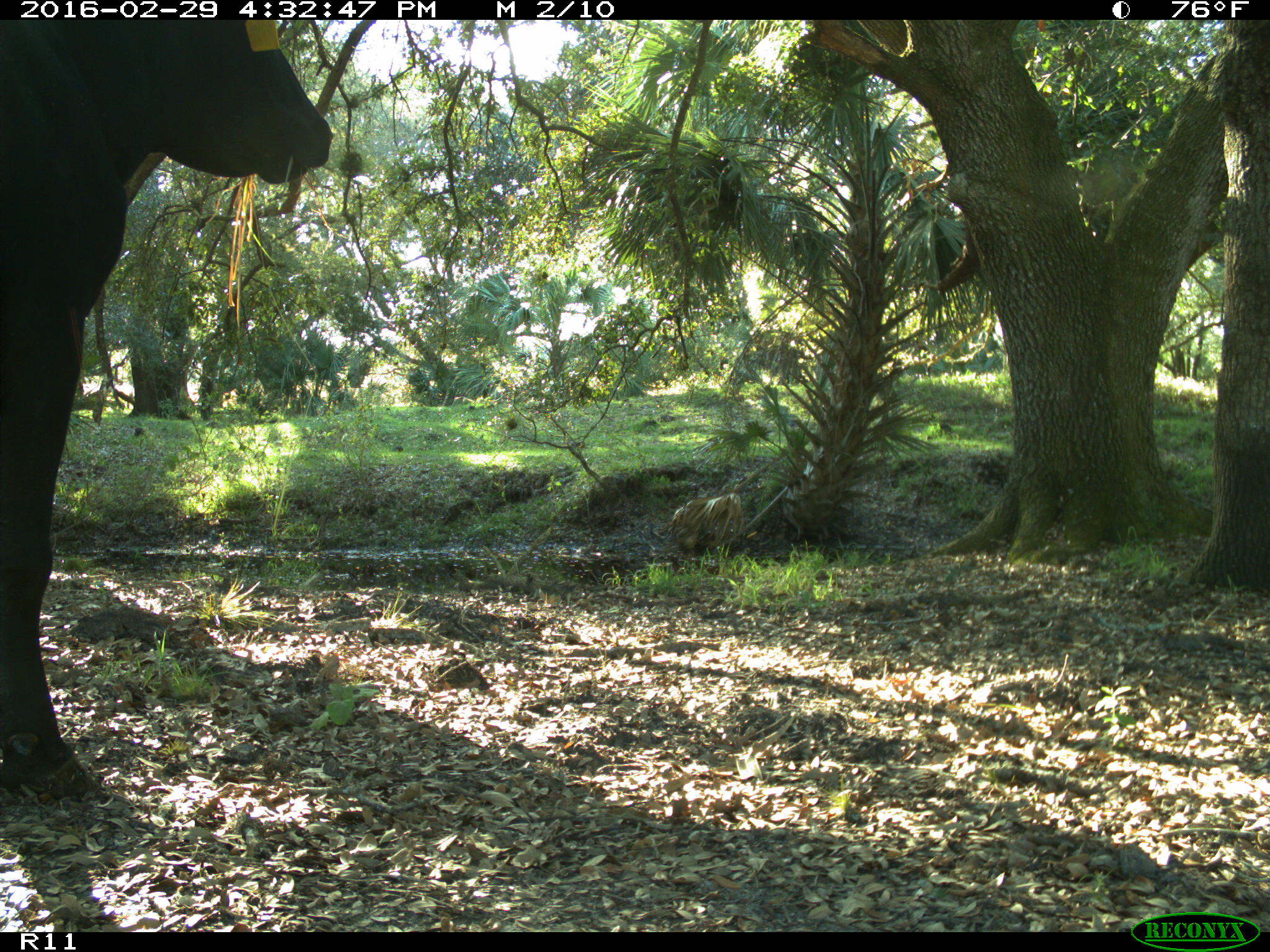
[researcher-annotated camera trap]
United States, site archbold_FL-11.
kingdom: Animalia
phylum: Chordata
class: Mammalia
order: Artiodactyla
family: Bovidae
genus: Bos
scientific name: Bos taurus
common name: domestic cow